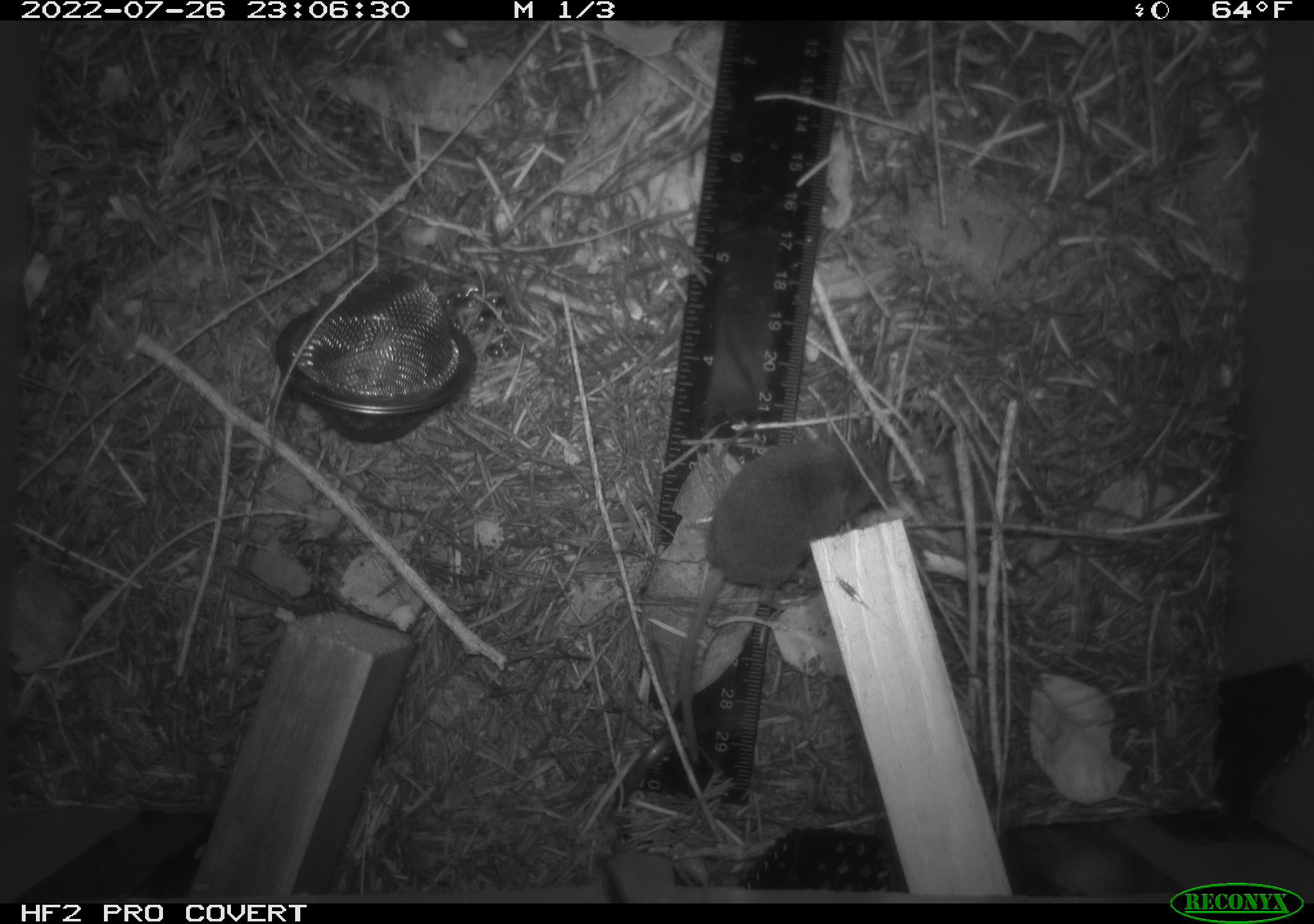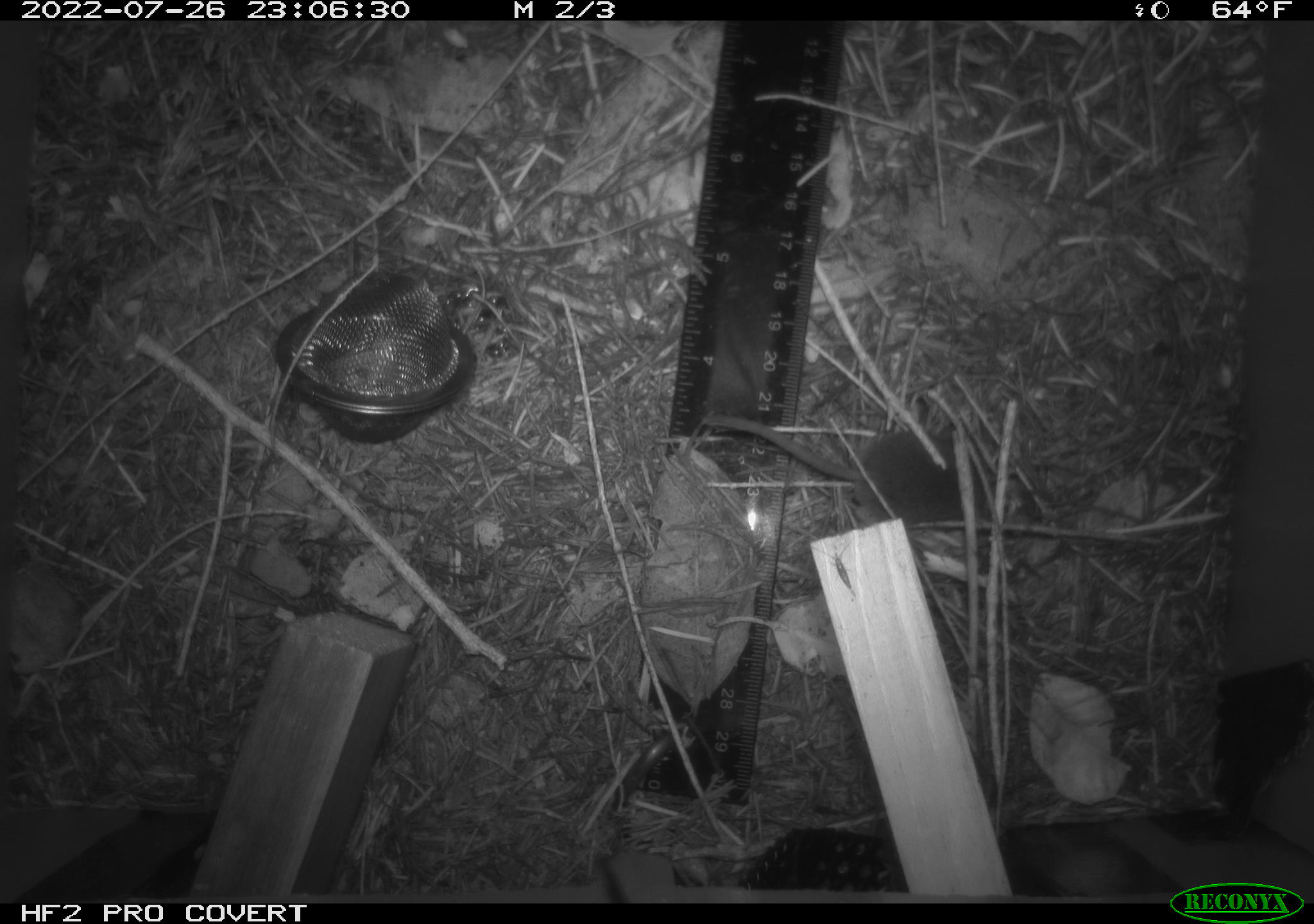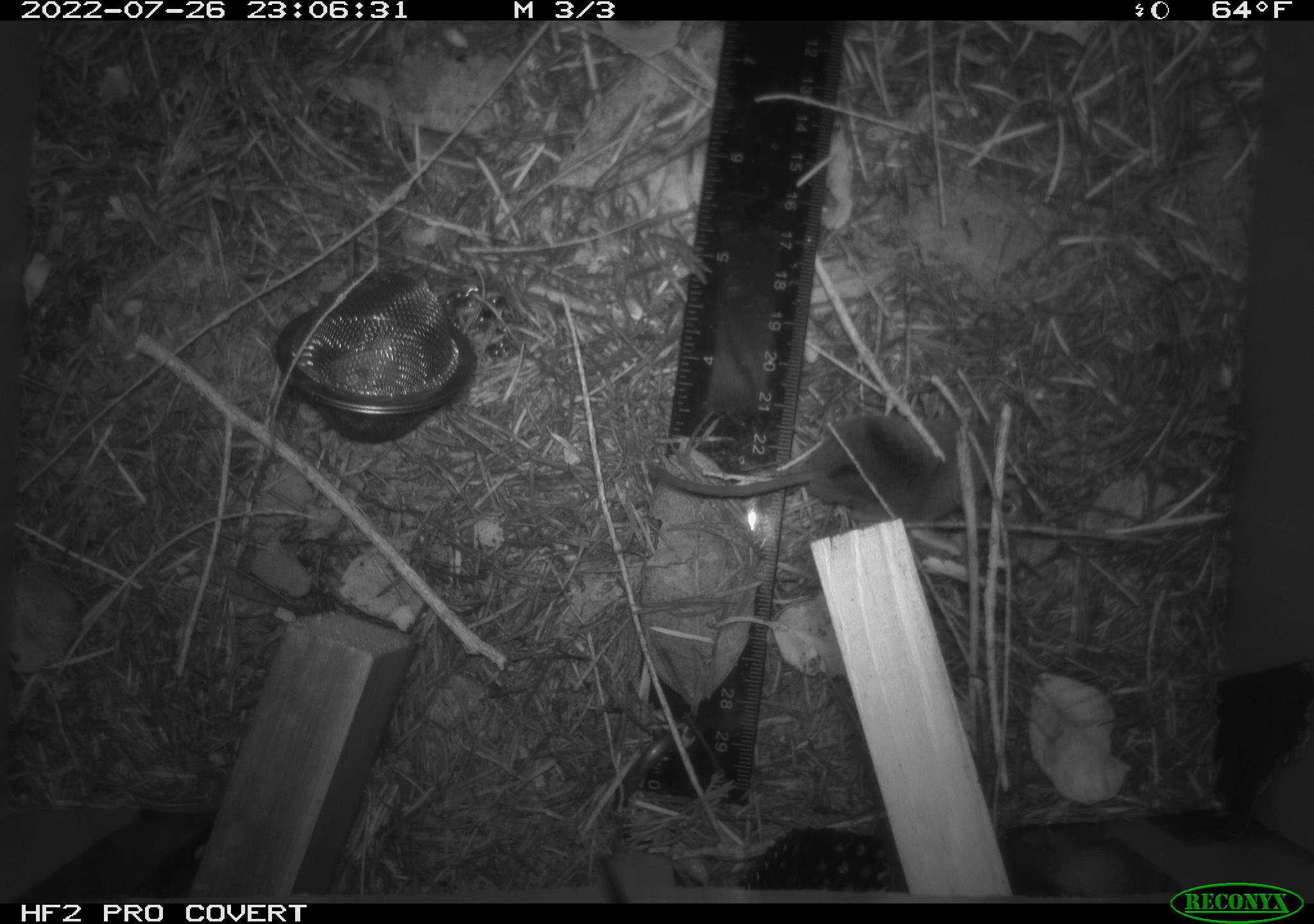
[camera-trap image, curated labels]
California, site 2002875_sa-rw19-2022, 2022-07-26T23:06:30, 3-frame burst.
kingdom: Animalia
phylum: Chordata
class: Mammalia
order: Eulipotyphla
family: Soricidae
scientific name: Soricidae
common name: shrews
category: soricidae family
Soricidae family (shrews) (Soricidae).